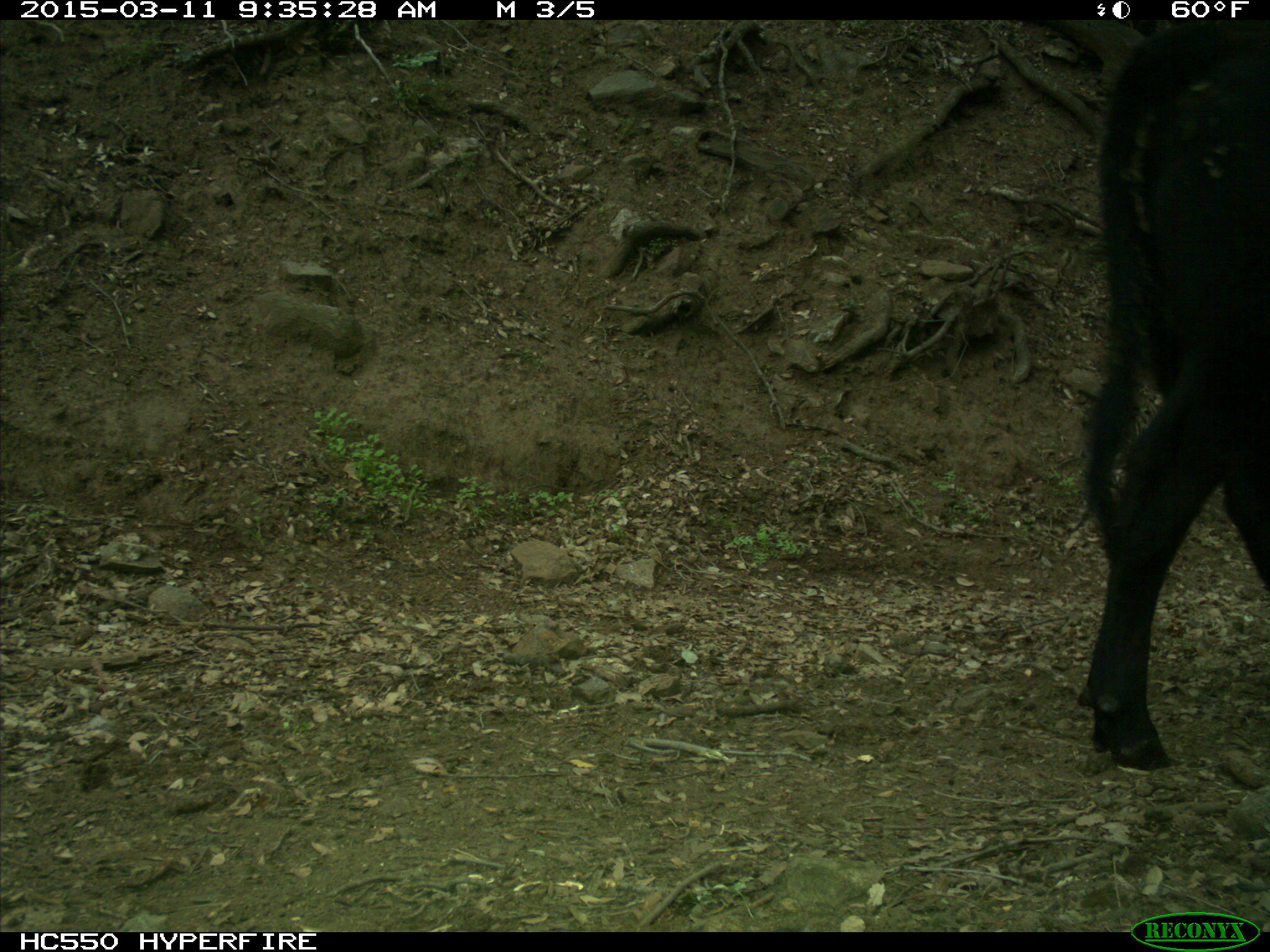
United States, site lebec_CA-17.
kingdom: Animalia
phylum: Chordata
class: Mammalia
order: Artiodactyla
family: Bovidae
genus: Bos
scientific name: Bos taurus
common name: domestic cow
Bos taurus (domestic cow).